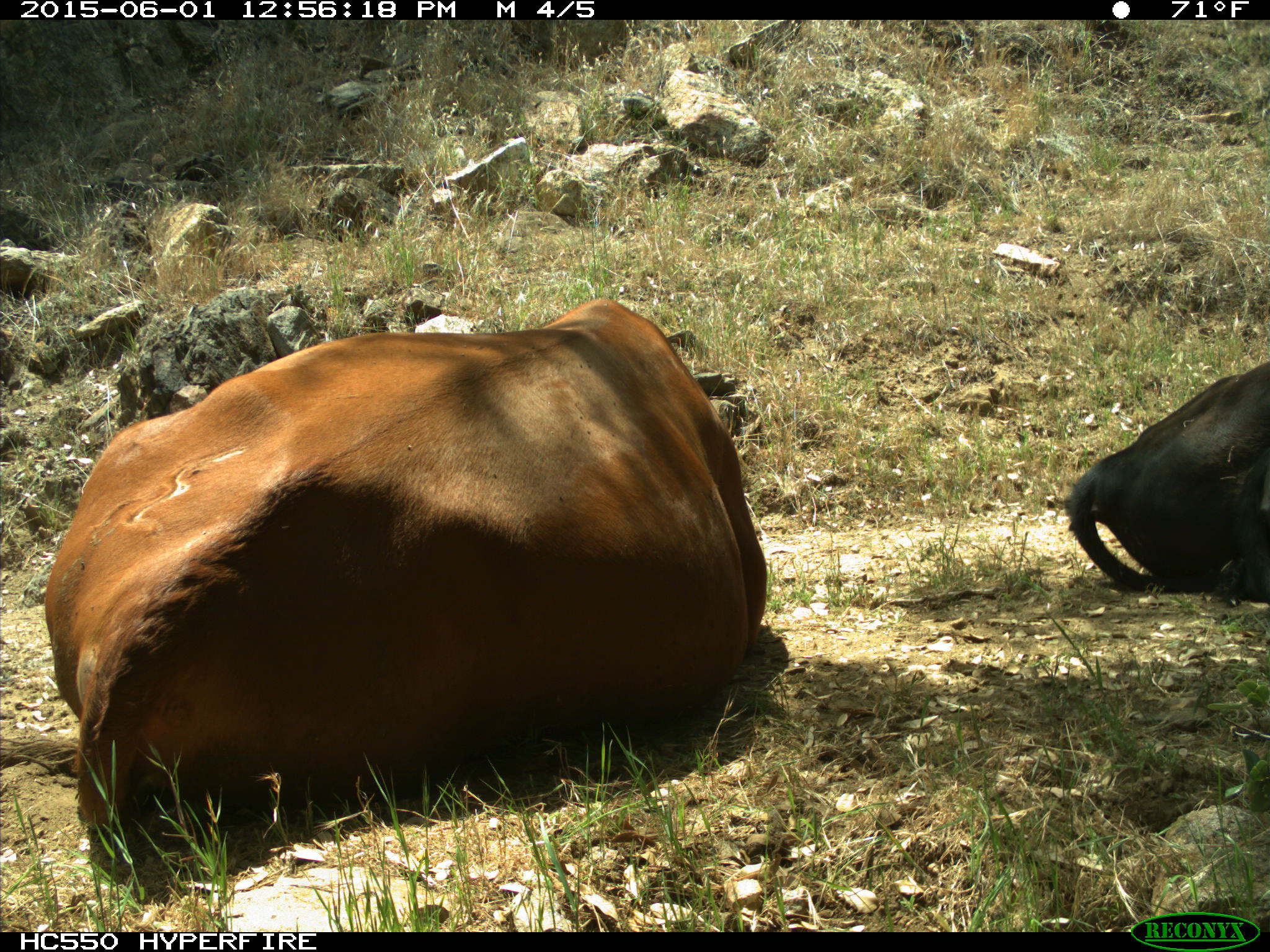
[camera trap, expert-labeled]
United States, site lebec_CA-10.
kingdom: Animalia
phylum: Chordata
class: Mammalia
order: Artiodactyla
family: Bovidae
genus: Bos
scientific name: Bos taurus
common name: domestic cow